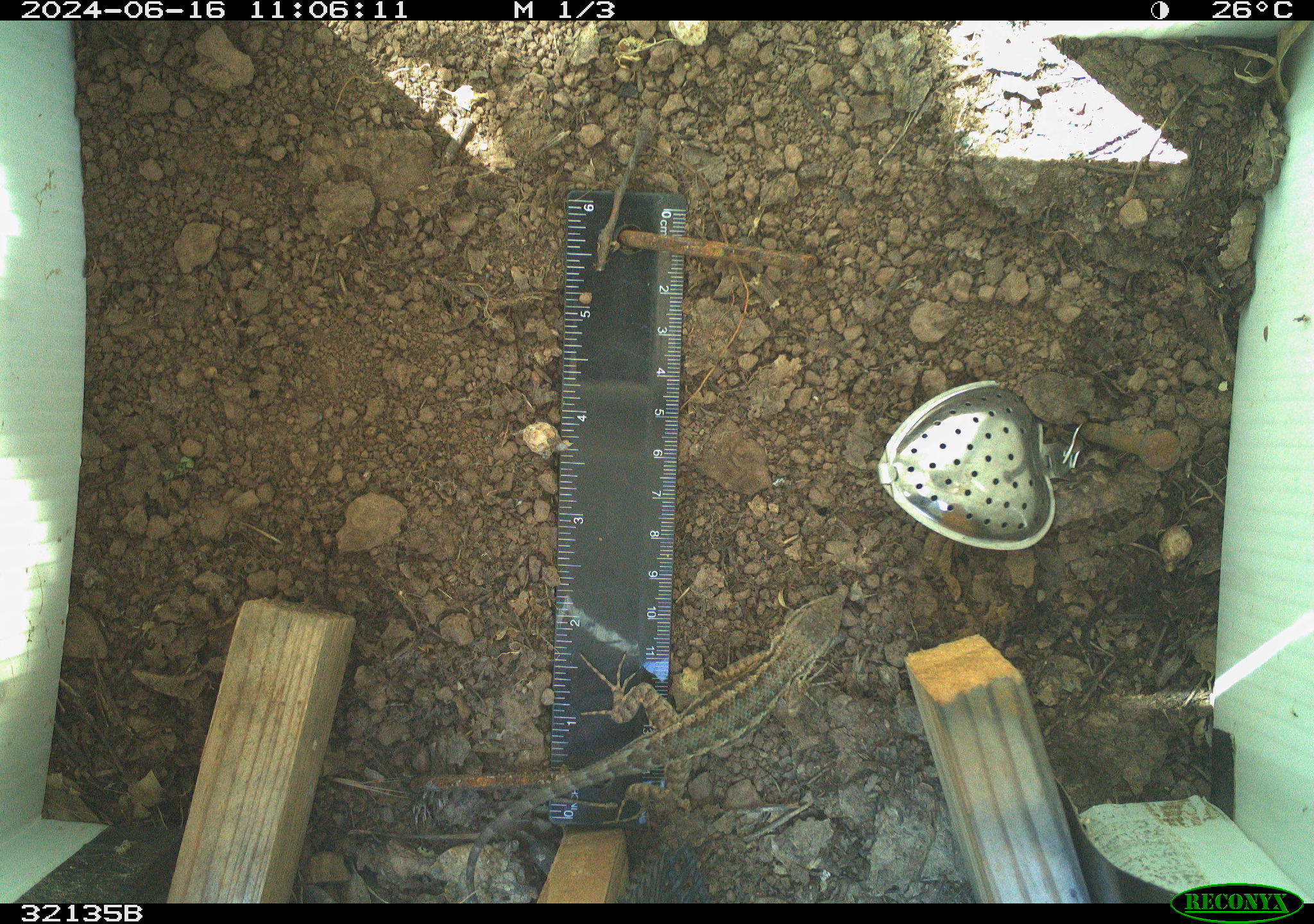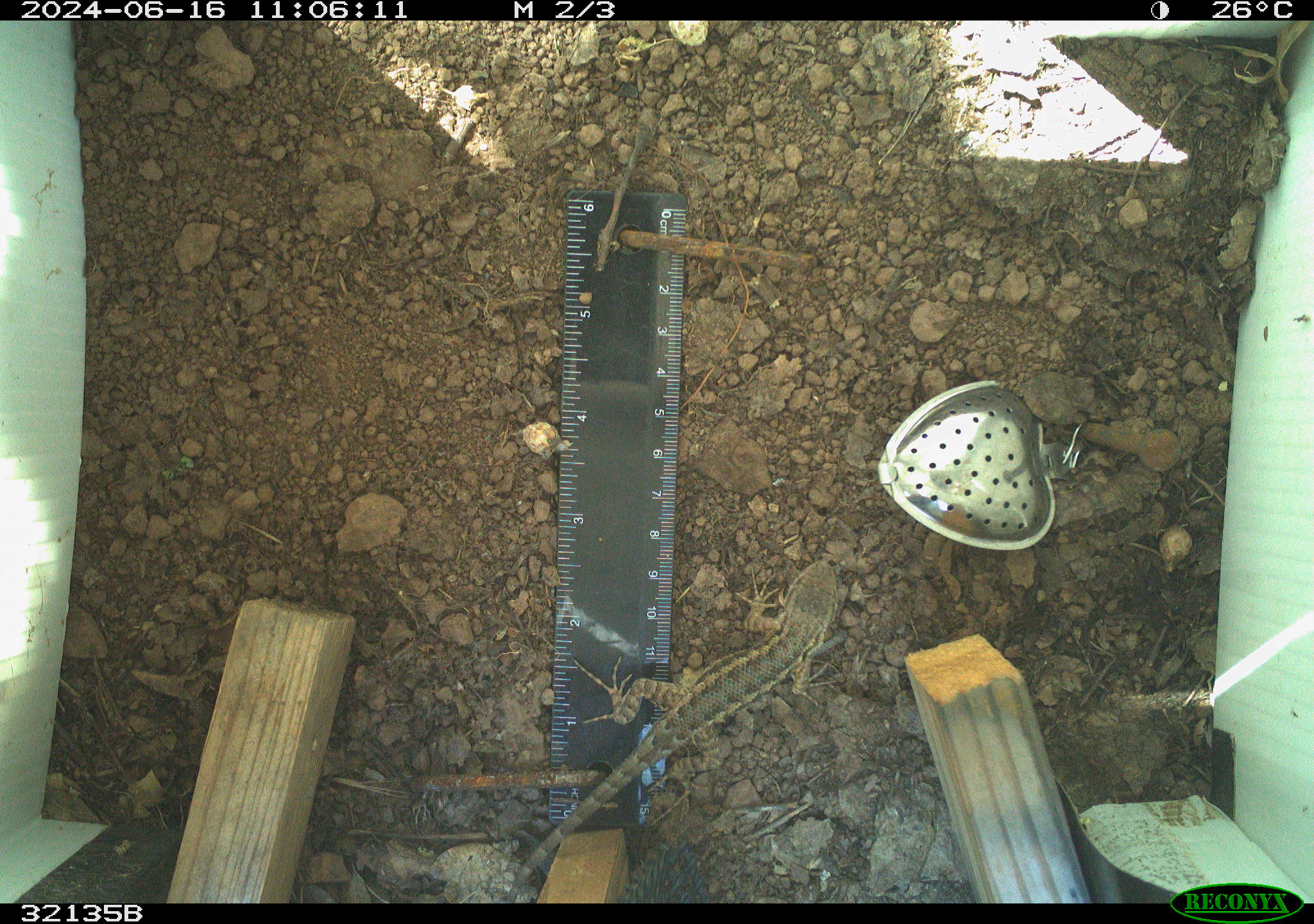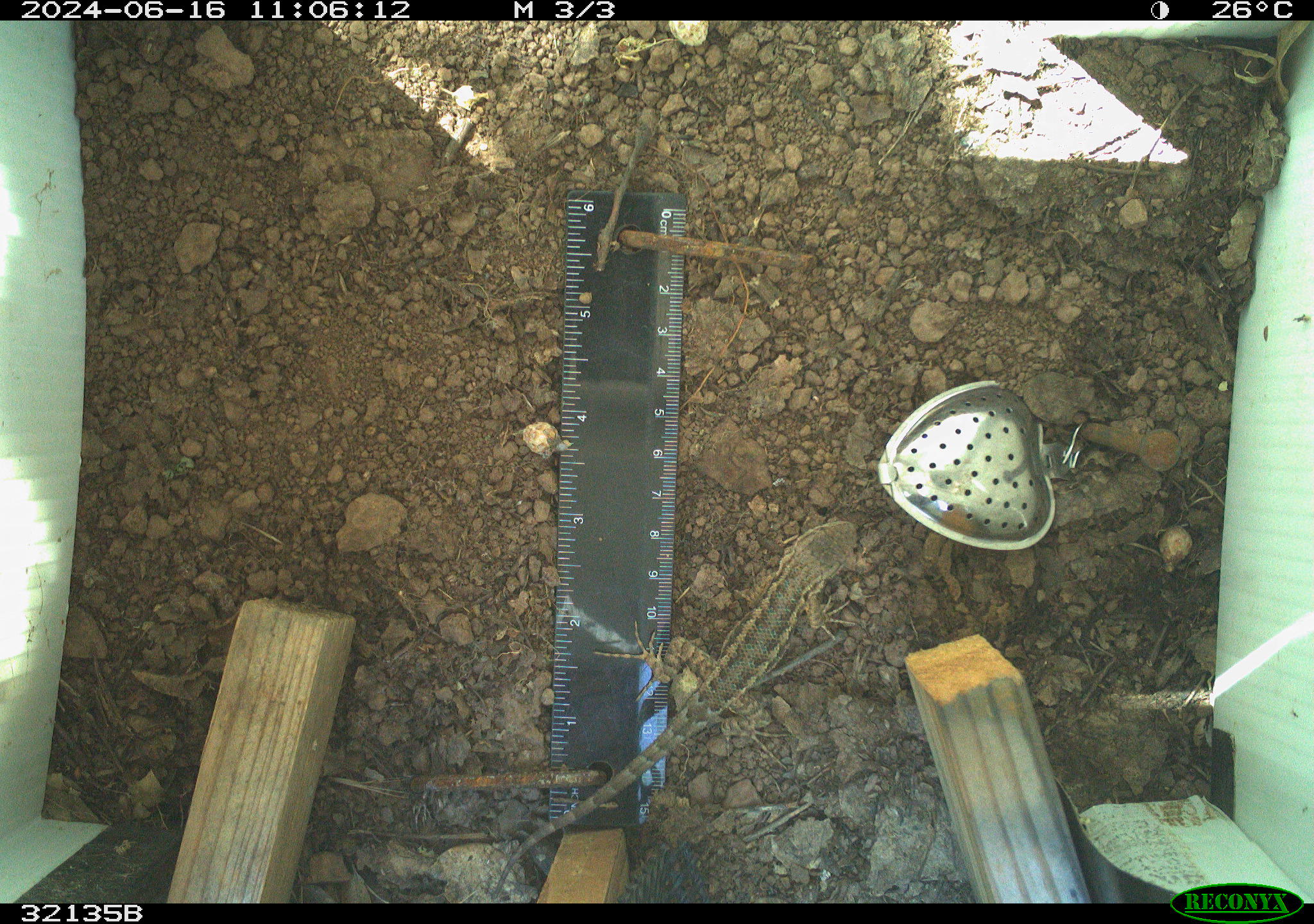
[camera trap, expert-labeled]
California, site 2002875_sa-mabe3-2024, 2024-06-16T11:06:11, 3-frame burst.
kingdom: Animalia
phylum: Chordata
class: Reptilia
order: Squamata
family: Phrynosomatidae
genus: Sceloporus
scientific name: Sceloporus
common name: spiny lizards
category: sceloporus species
Sceloporus species (spiny lizards) (Sceloporus).